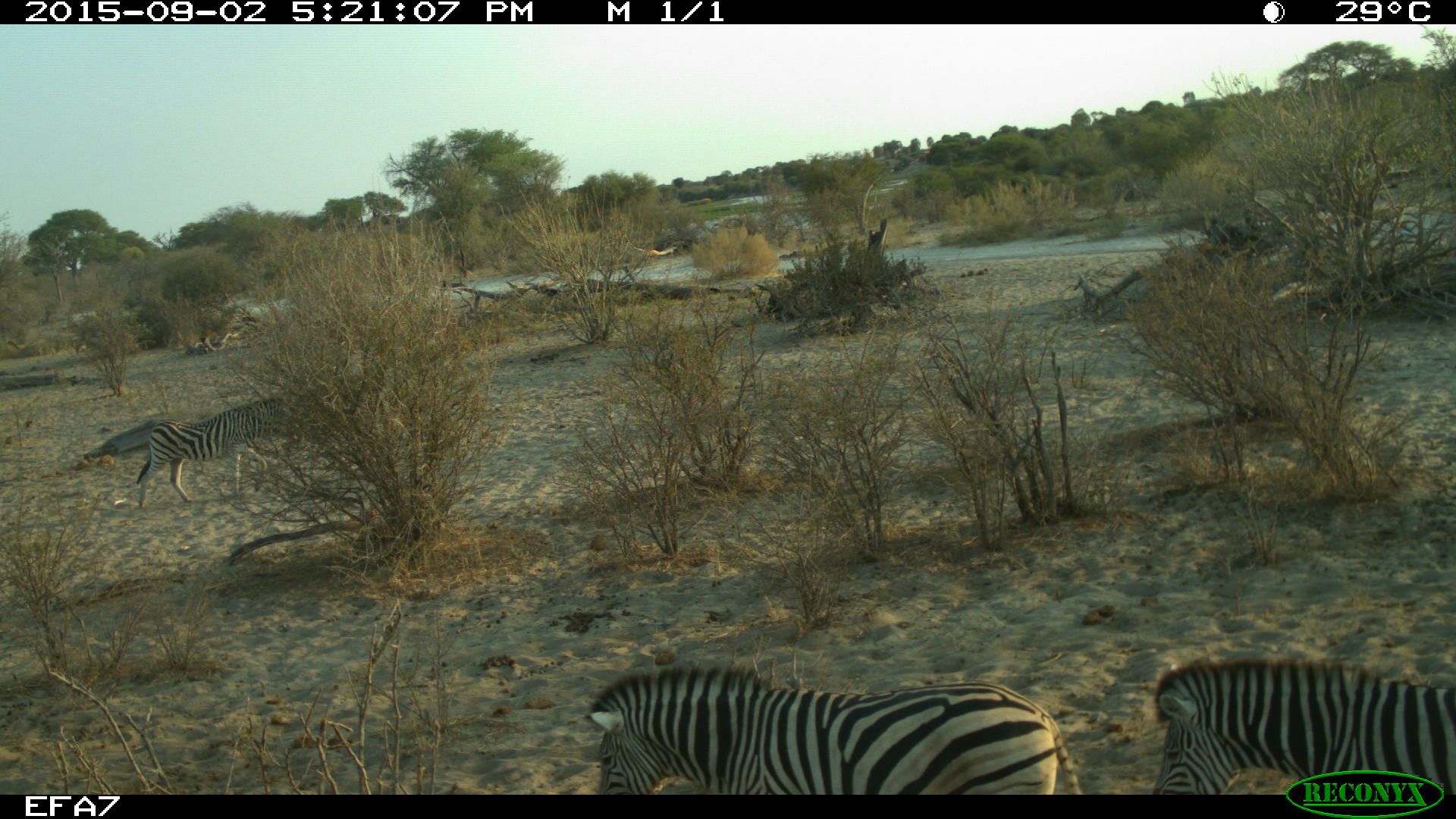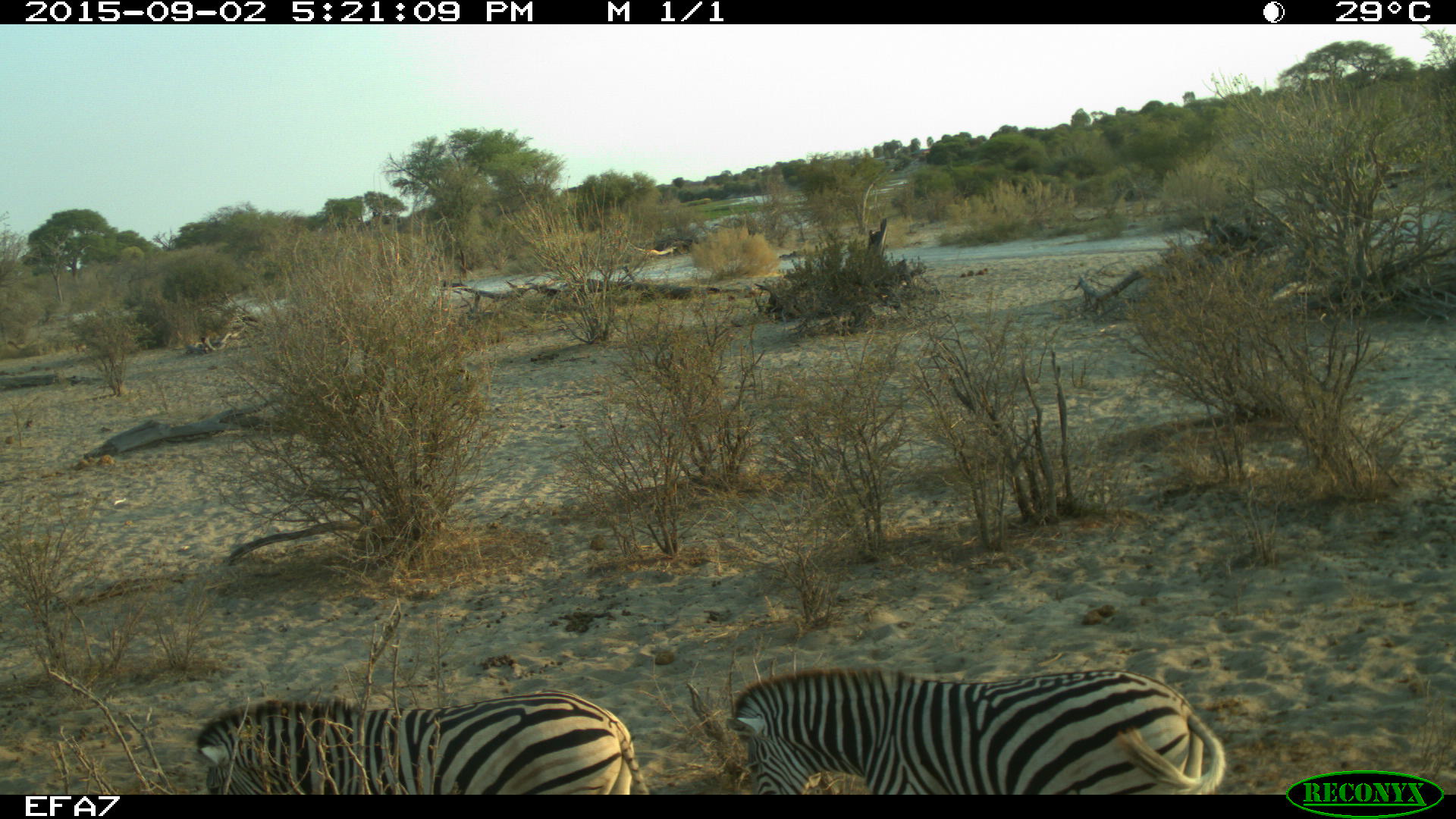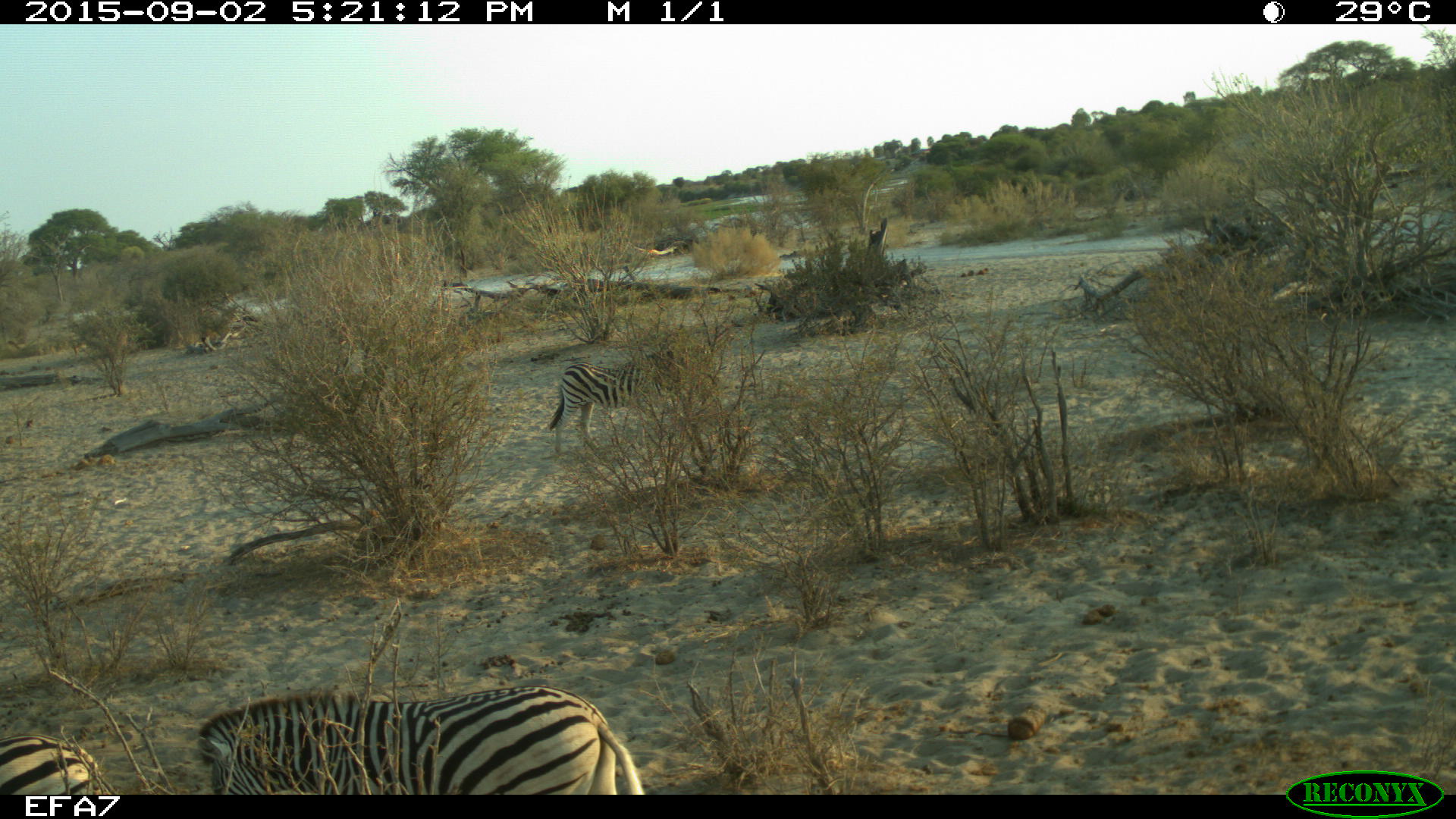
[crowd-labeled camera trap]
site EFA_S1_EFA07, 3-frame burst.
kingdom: Animalia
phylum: Chordata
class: Mammalia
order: Perissodactyla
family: Equidae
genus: Equus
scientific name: Equus quagga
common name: plains zebra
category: zebraplains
Zebraplains (plains zebra) (Equus quagga), count 3. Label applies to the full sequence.